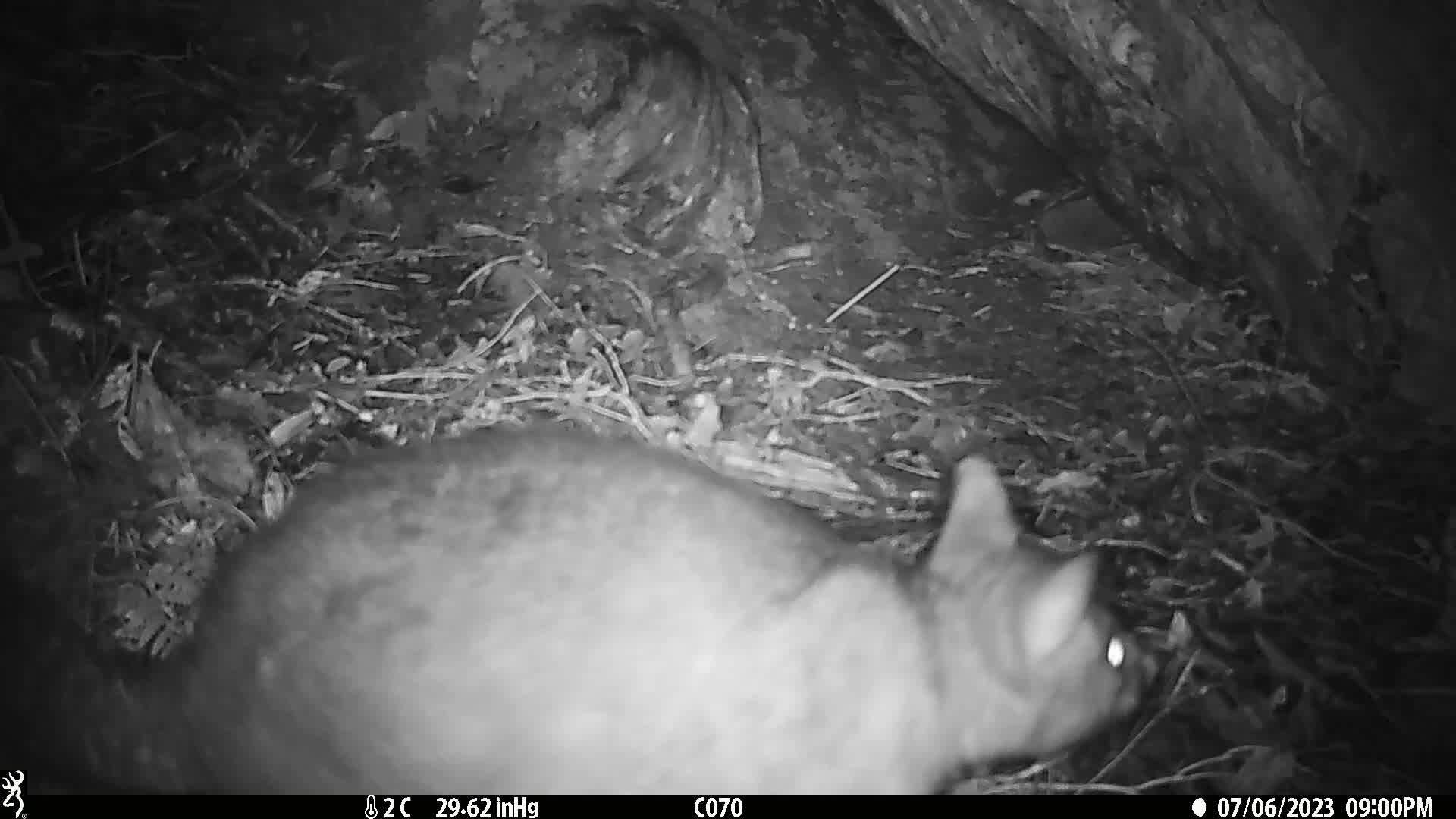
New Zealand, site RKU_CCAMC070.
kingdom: Animalia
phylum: Chordata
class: Mammalia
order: Diprotodontia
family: Phalangeridae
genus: Trichosurus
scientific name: Trichosurus vulpecula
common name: common brushtail possum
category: possum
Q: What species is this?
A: Possum (common brushtail possum) (Trichosurus vulpecula).